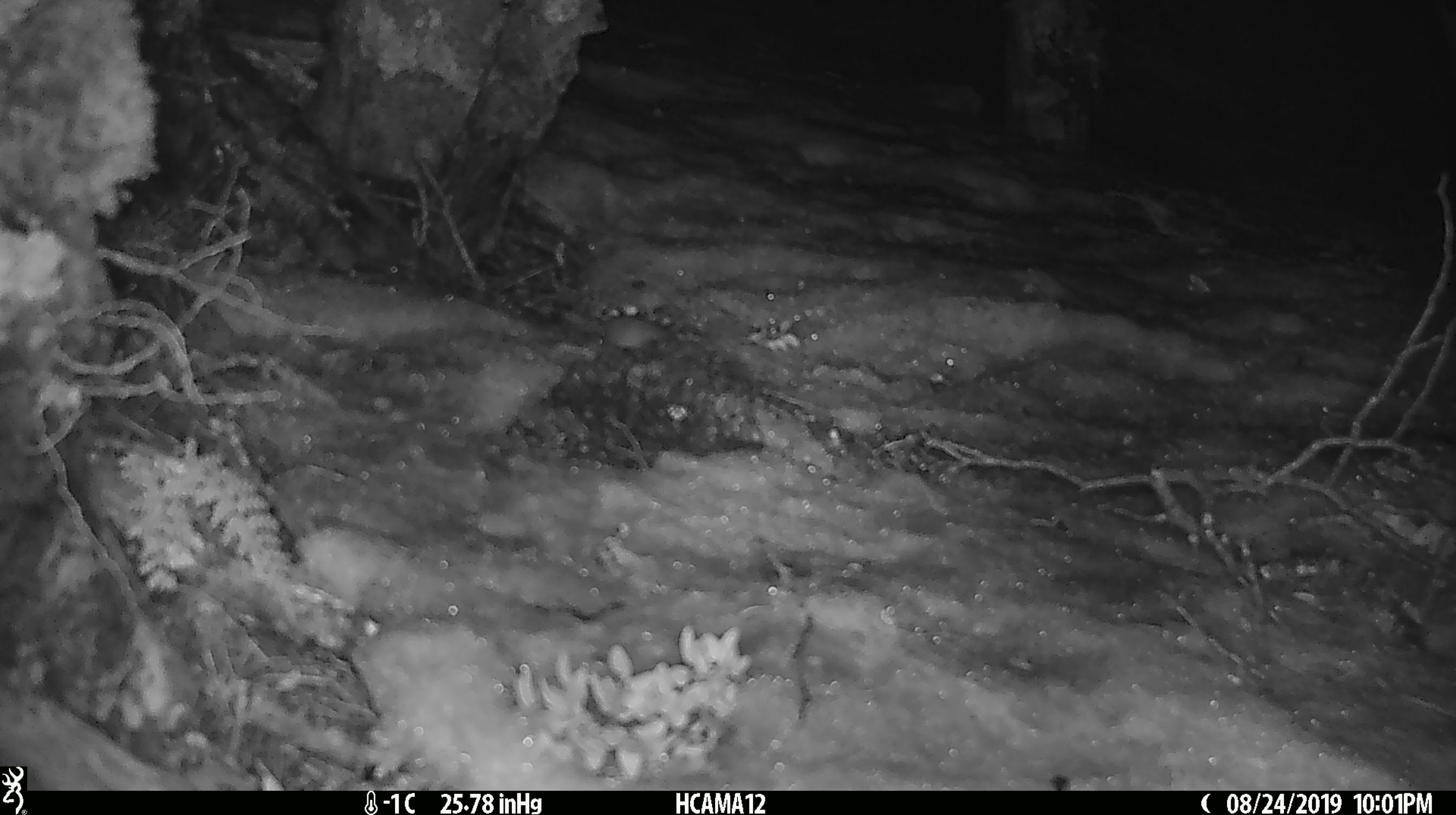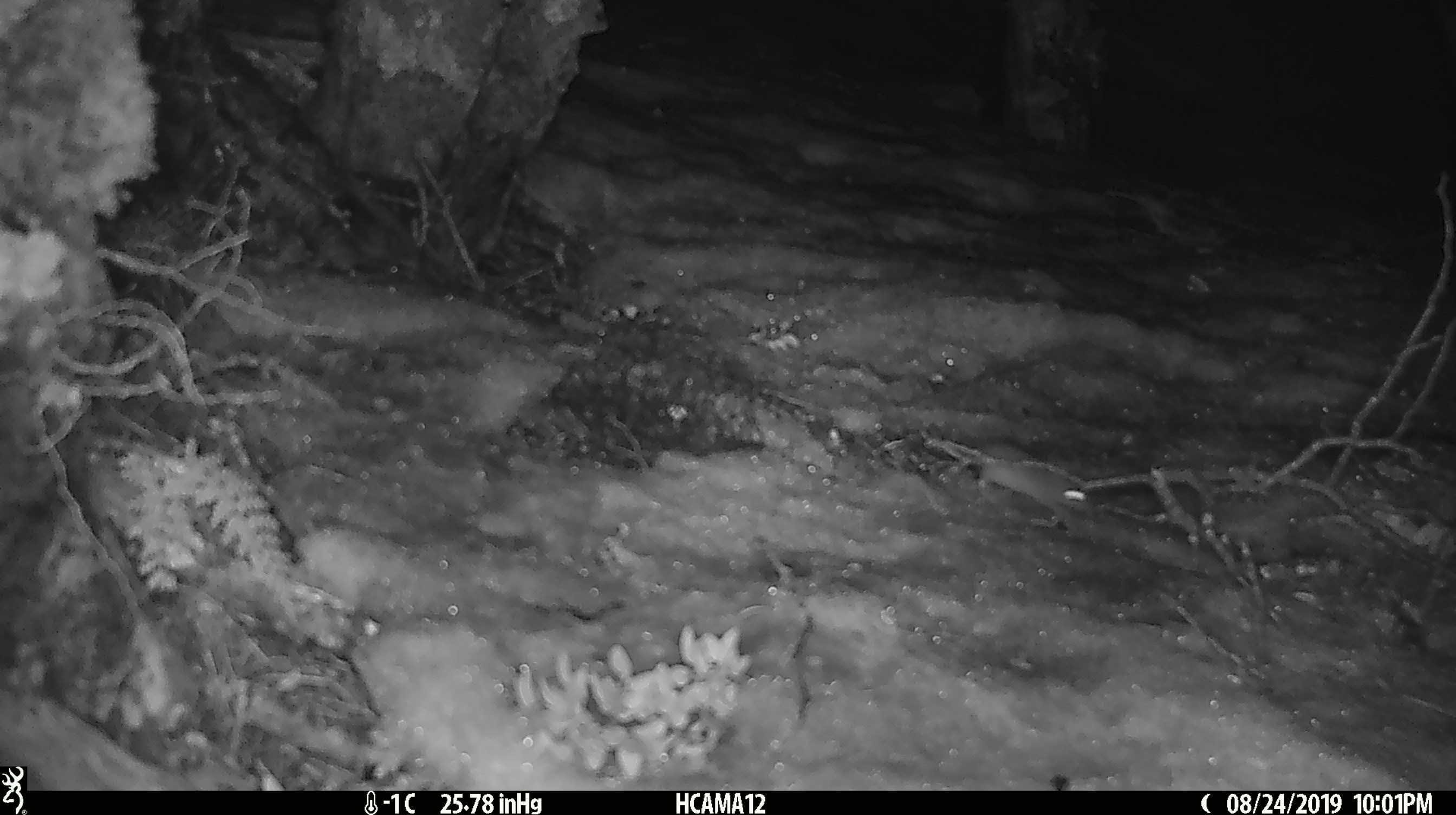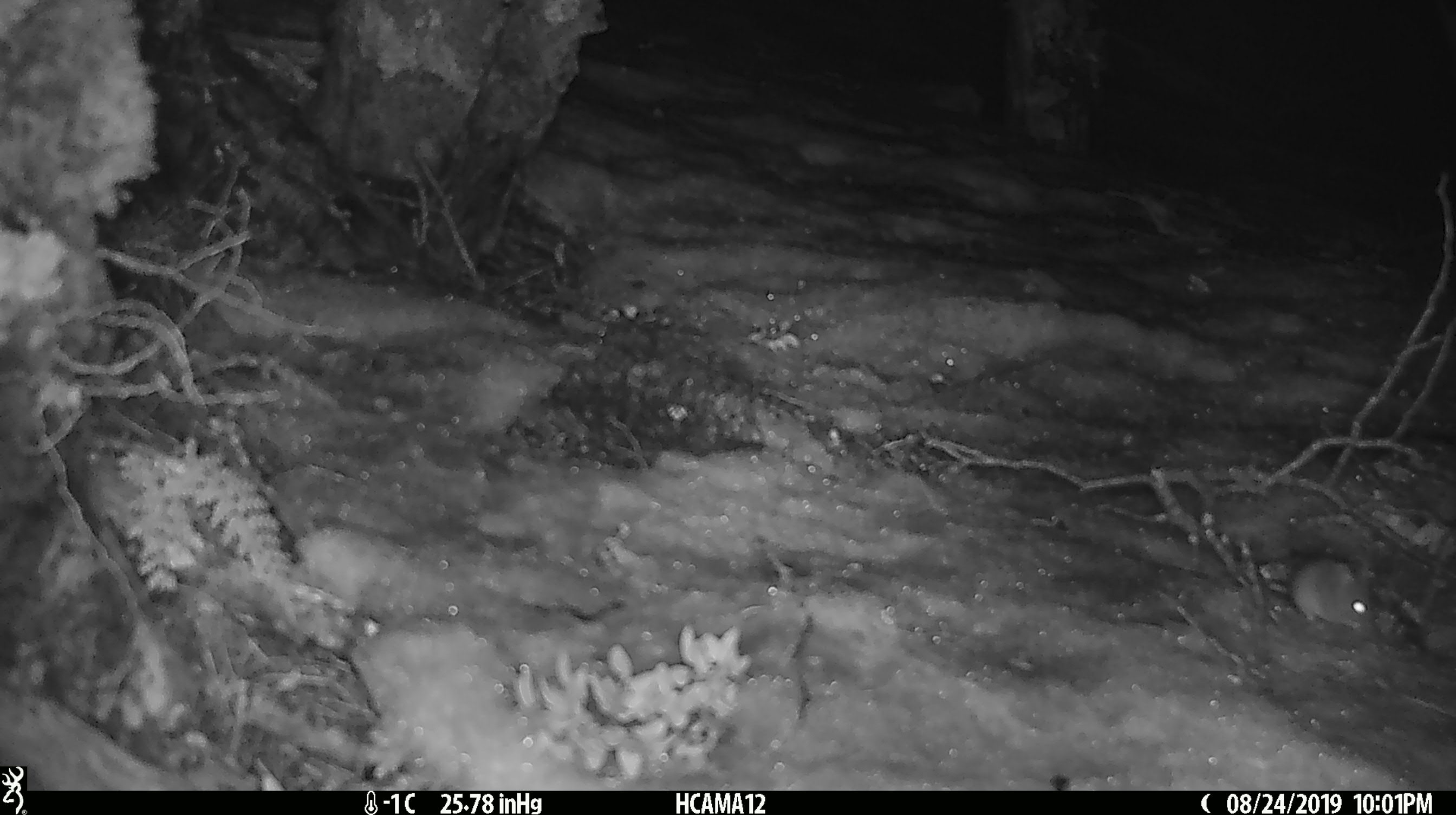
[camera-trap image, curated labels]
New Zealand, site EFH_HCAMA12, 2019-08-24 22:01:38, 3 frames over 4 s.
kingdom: Animalia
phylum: Chordata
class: Mammalia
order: Rodentia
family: Muridae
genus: Mus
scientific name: Mus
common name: mouse